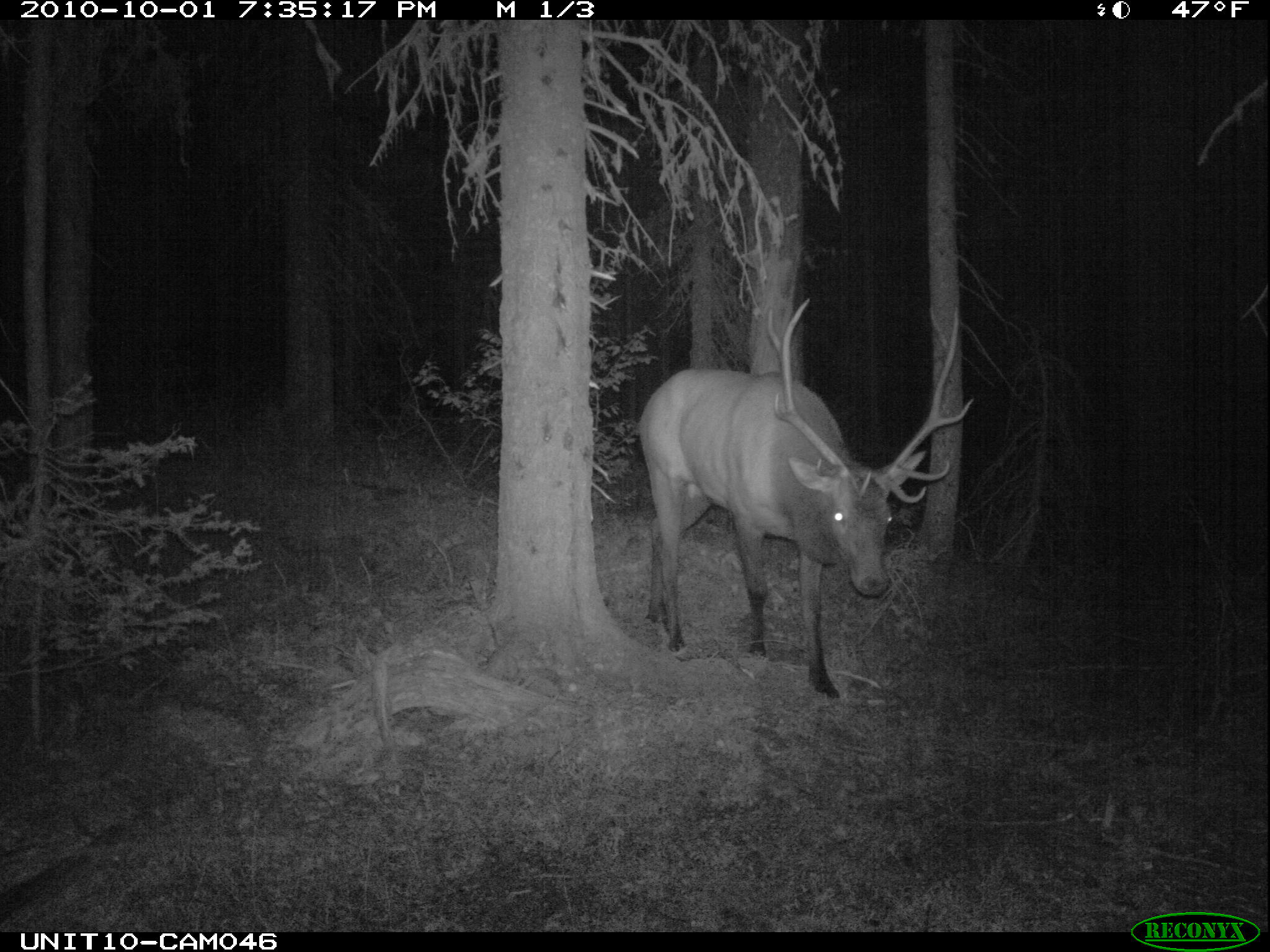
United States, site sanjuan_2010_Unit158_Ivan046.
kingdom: Animalia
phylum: Chordata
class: Mammalia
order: Artiodactyla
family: Cervidae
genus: Cervus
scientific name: Cervus elaphus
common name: red deer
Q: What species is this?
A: Cervus elaphus (red deer).